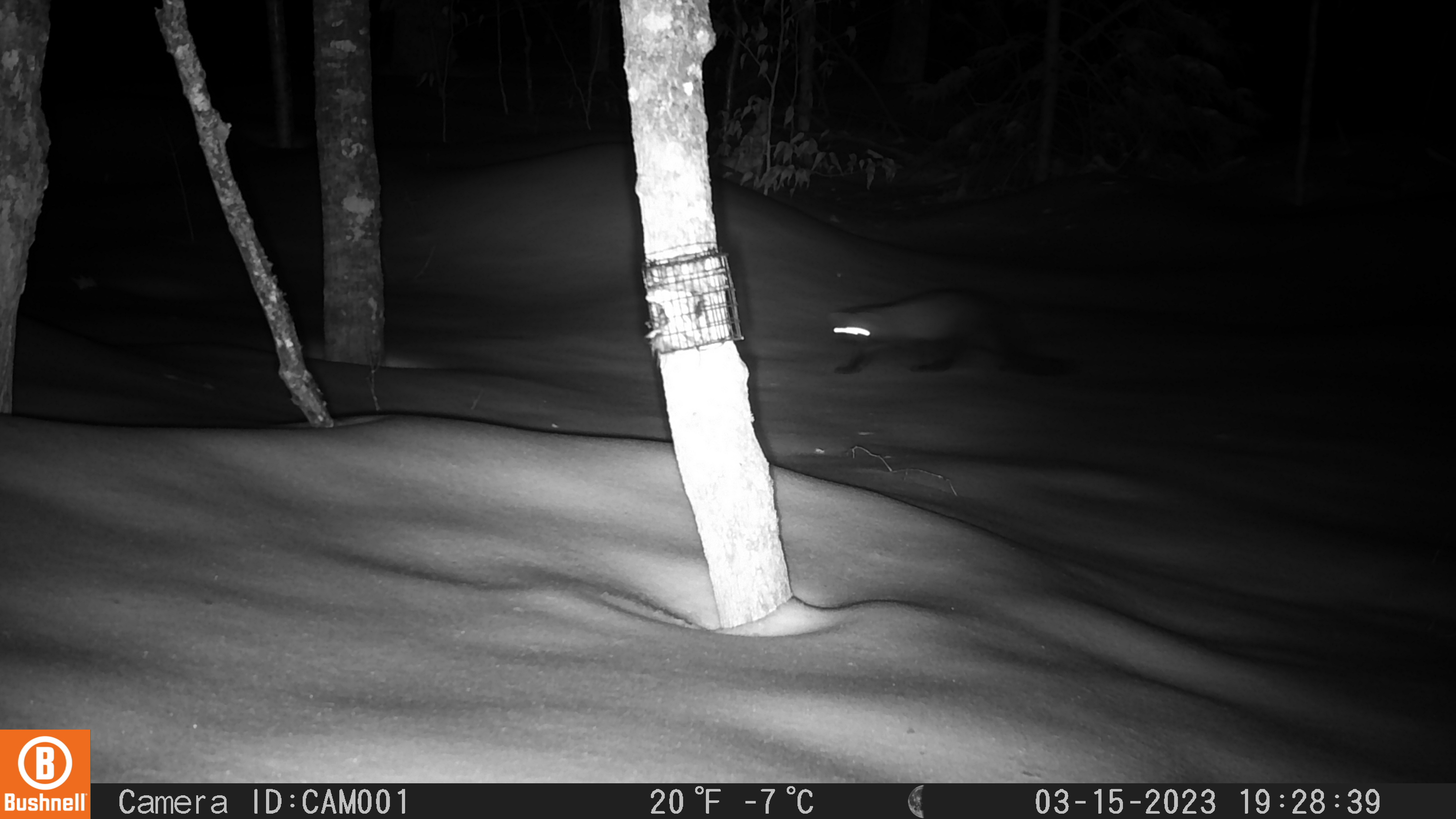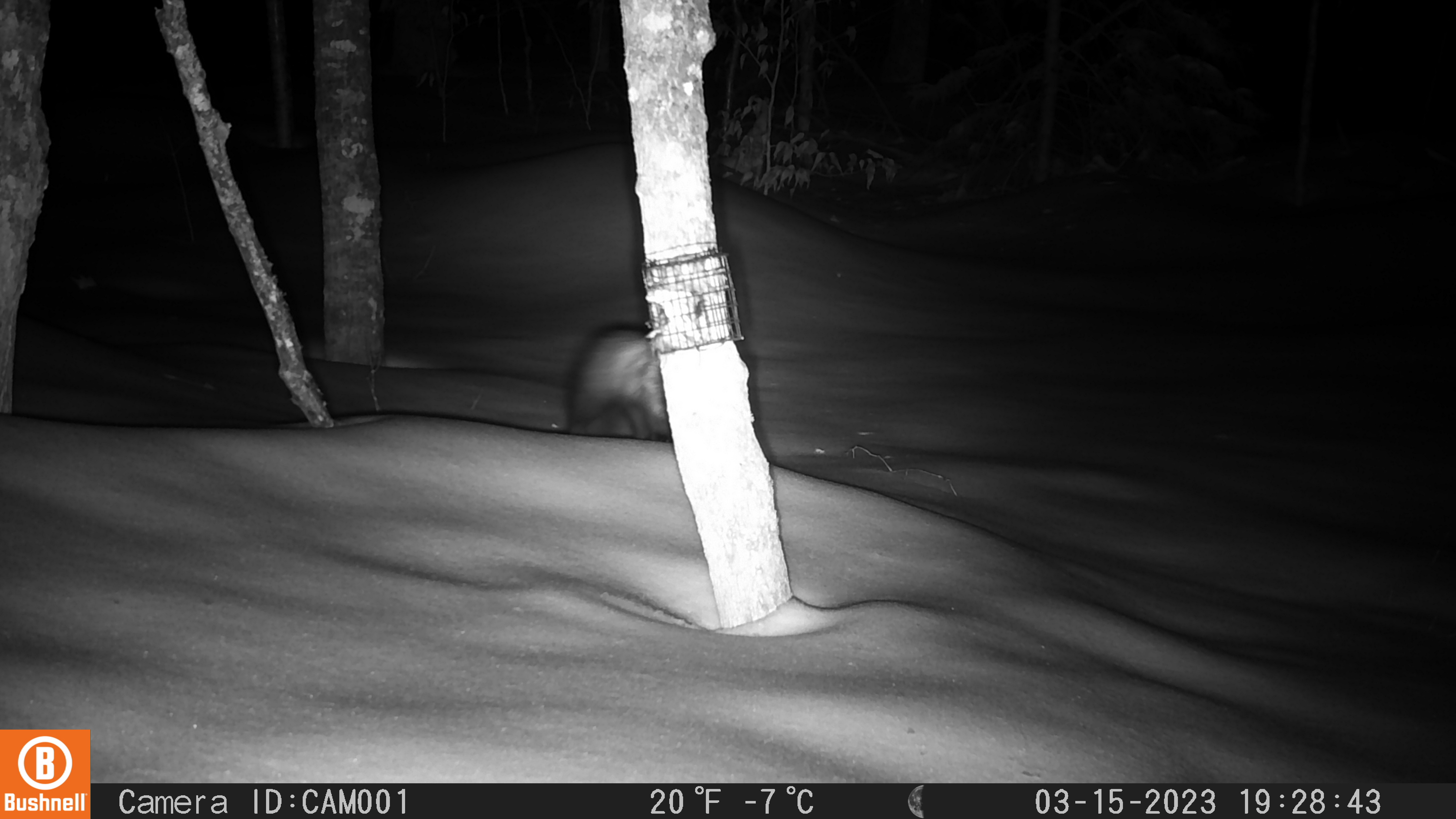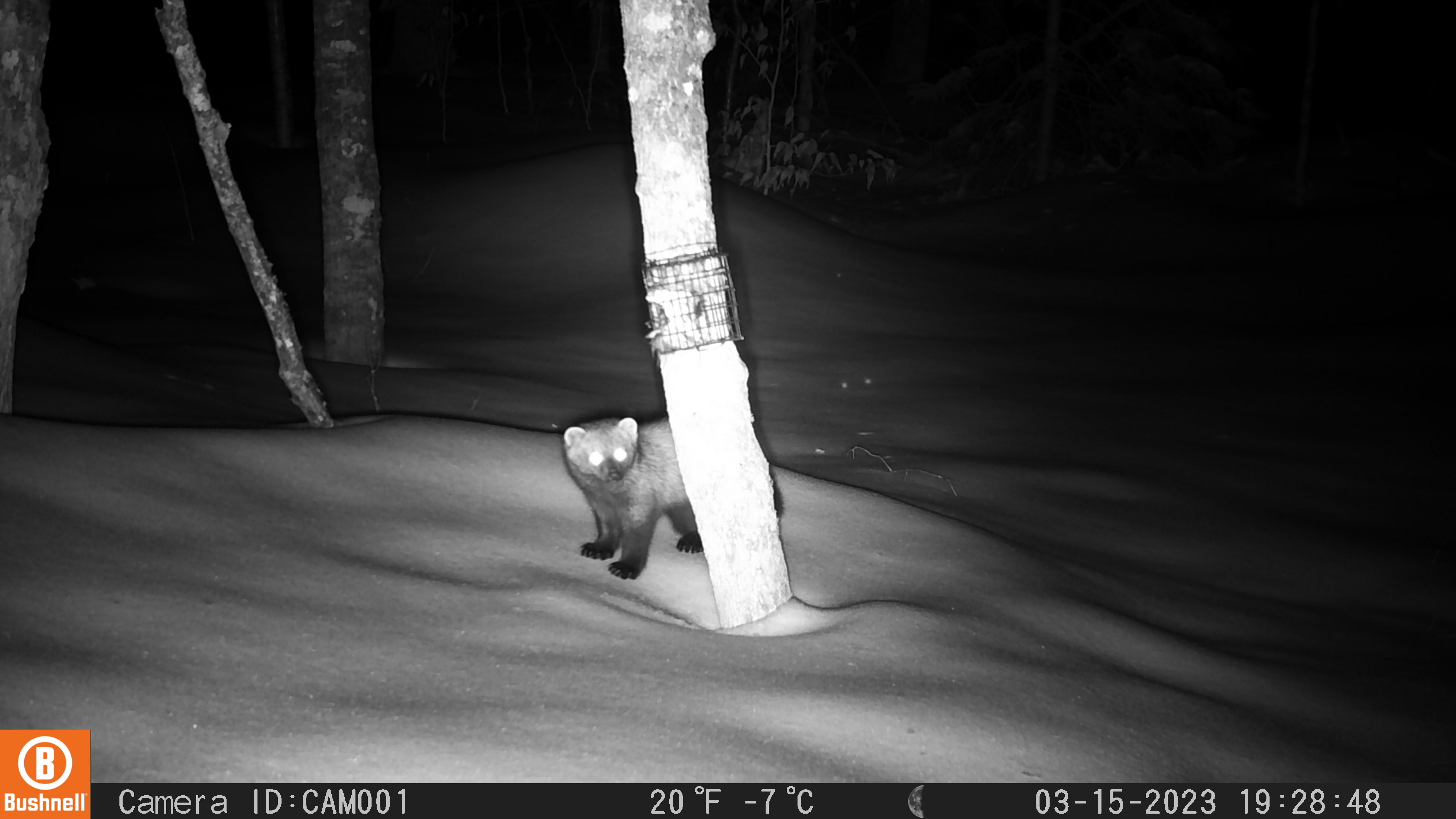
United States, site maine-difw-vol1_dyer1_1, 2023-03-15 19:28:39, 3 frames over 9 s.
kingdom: Animalia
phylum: Chordata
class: Mammalia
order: Carnivora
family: Mustelidae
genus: Pekania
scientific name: Pekania pennanti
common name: fisher